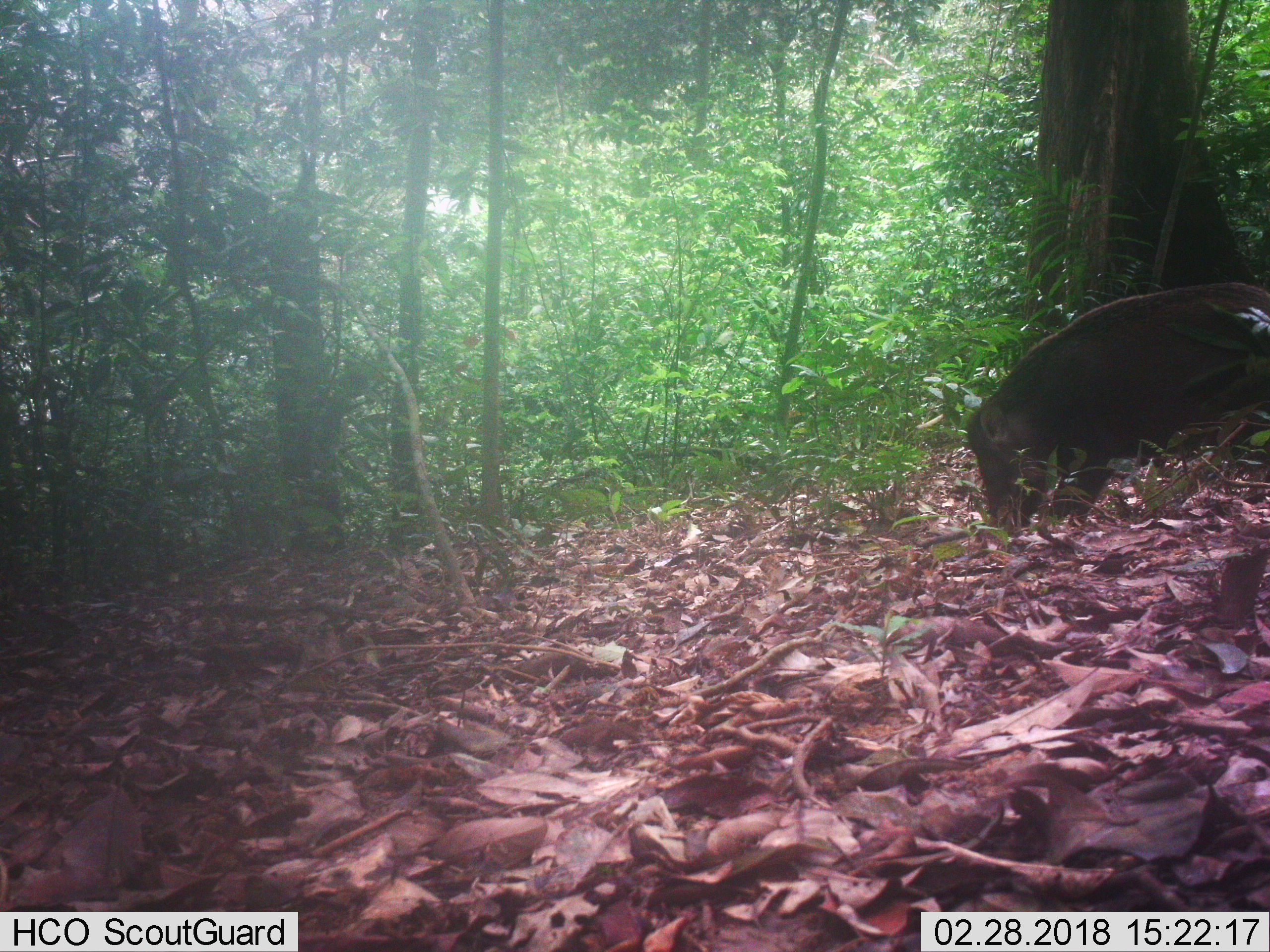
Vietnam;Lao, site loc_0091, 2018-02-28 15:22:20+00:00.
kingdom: Animalia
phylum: Chordata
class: Mammalia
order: Artiodactyla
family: Suidae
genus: Sus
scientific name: Sus scrofa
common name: eurasian wild pig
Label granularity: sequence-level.